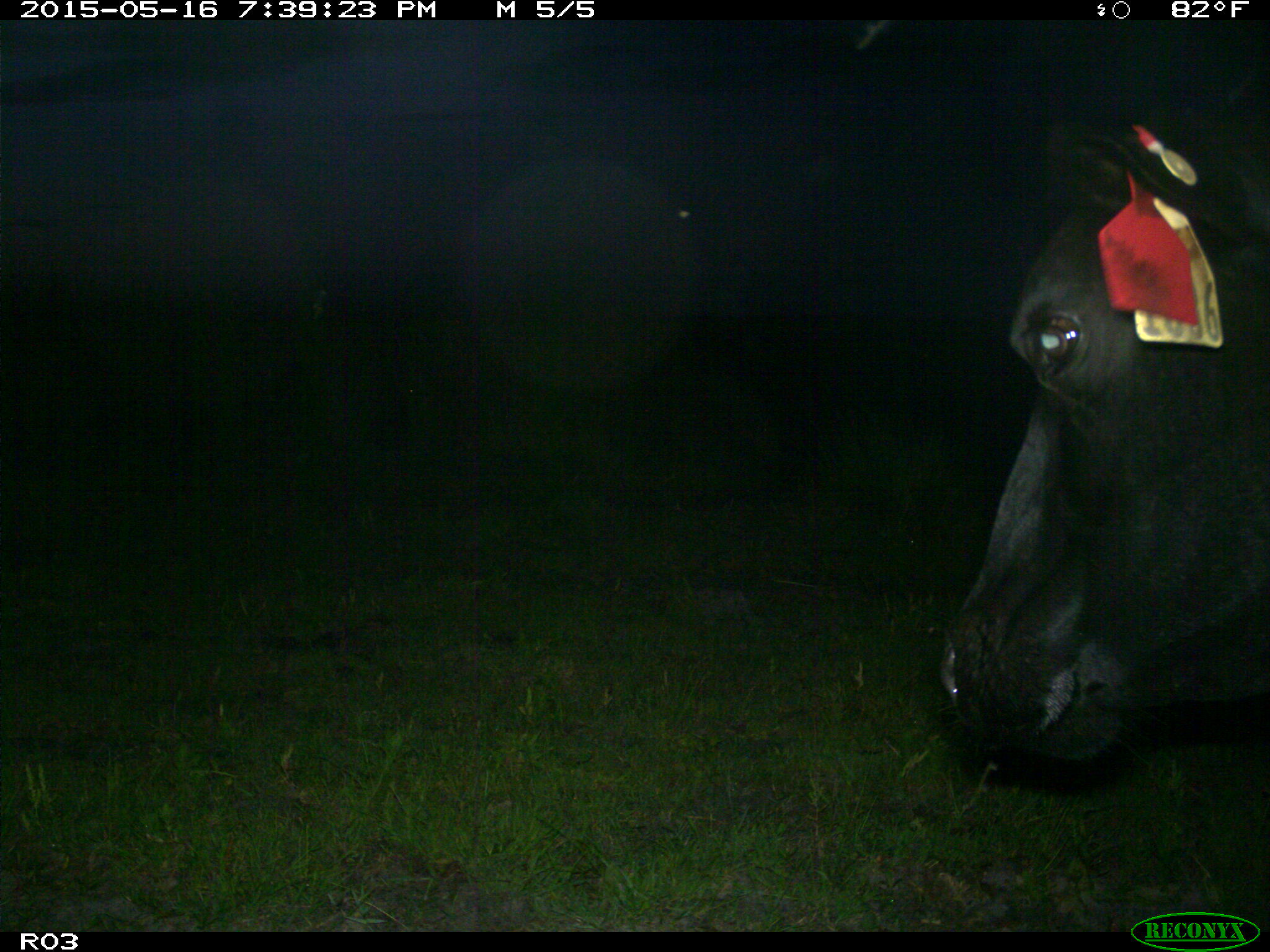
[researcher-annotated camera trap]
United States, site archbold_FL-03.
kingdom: Animalia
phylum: Chordata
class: Mammalia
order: Artiodactyla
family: Bovidae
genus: Bos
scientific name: Bos taurus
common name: domestic cow